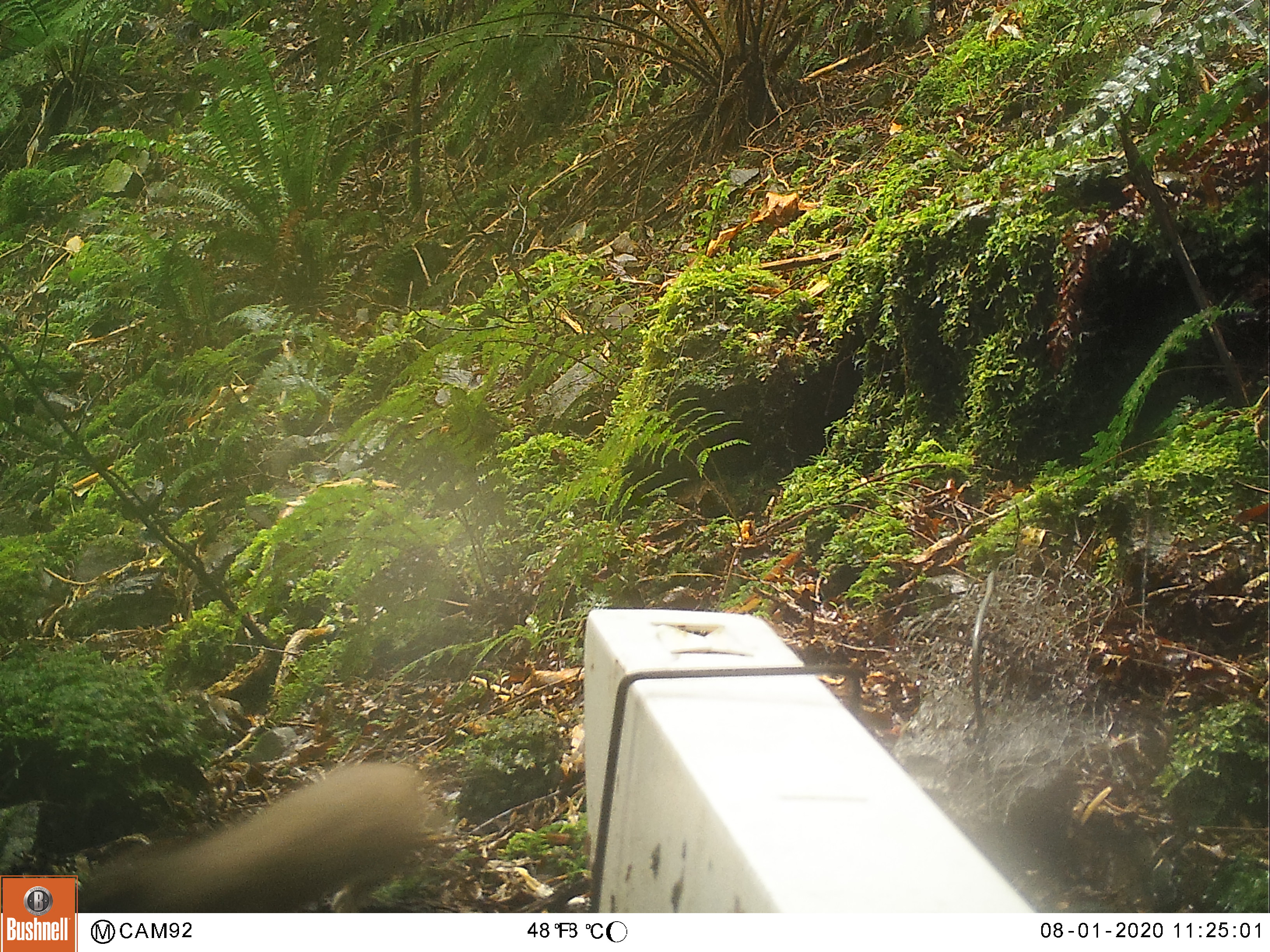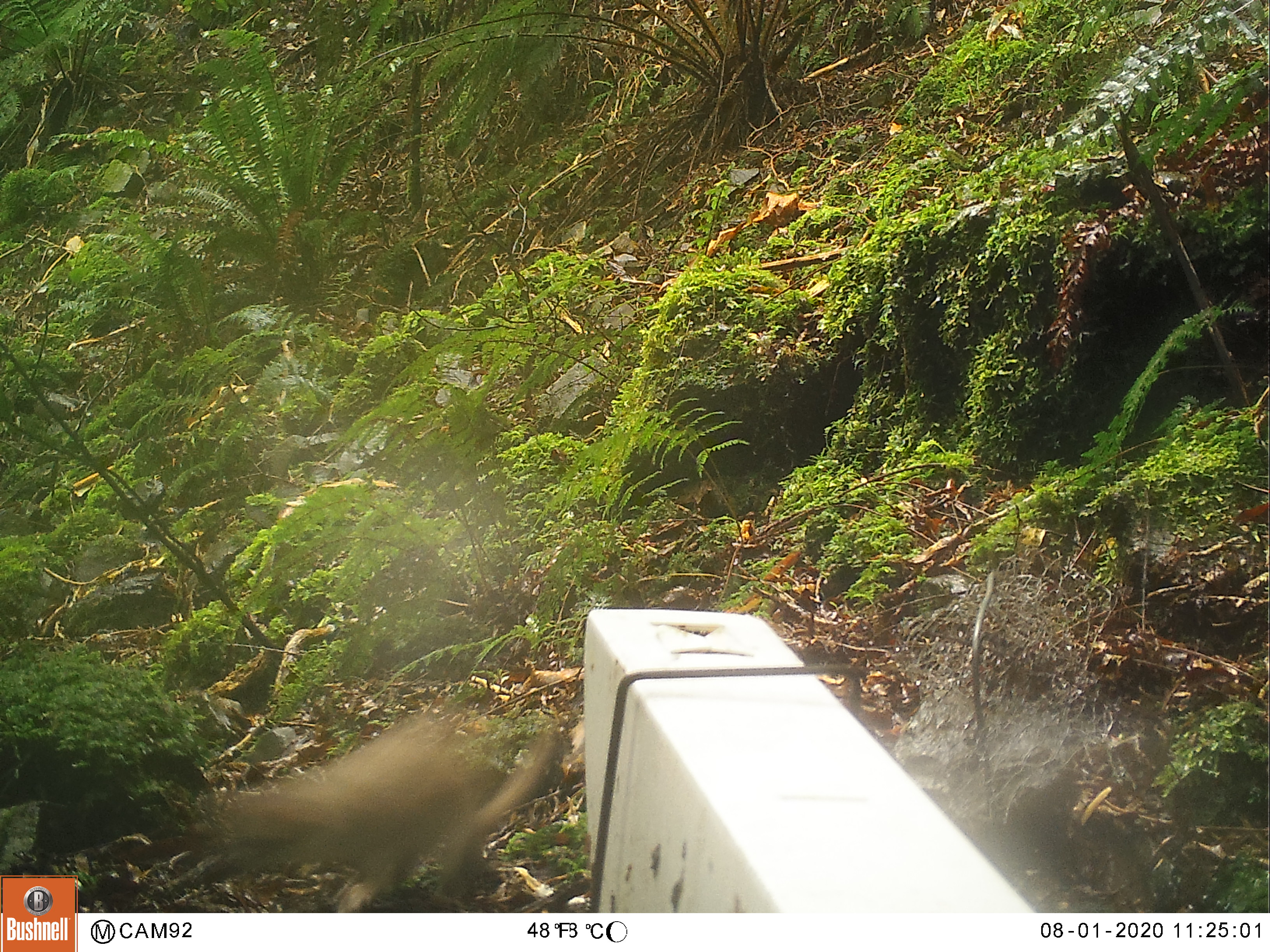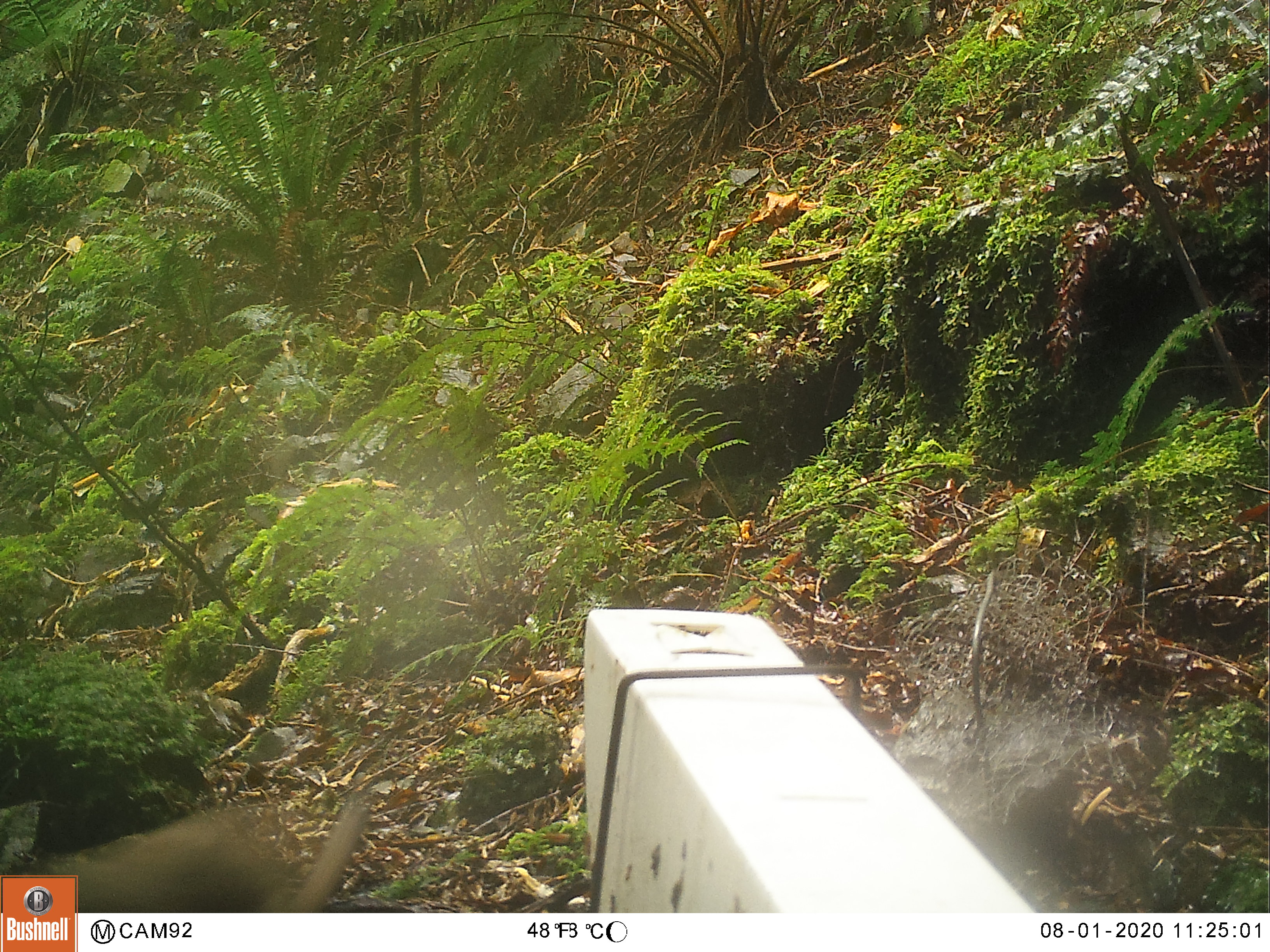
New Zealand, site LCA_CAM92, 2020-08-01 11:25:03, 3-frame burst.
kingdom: Animalia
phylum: Chordata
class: Mammalia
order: Carnivora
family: Mustelidae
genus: Mustela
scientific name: Mustela erminea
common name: stoat